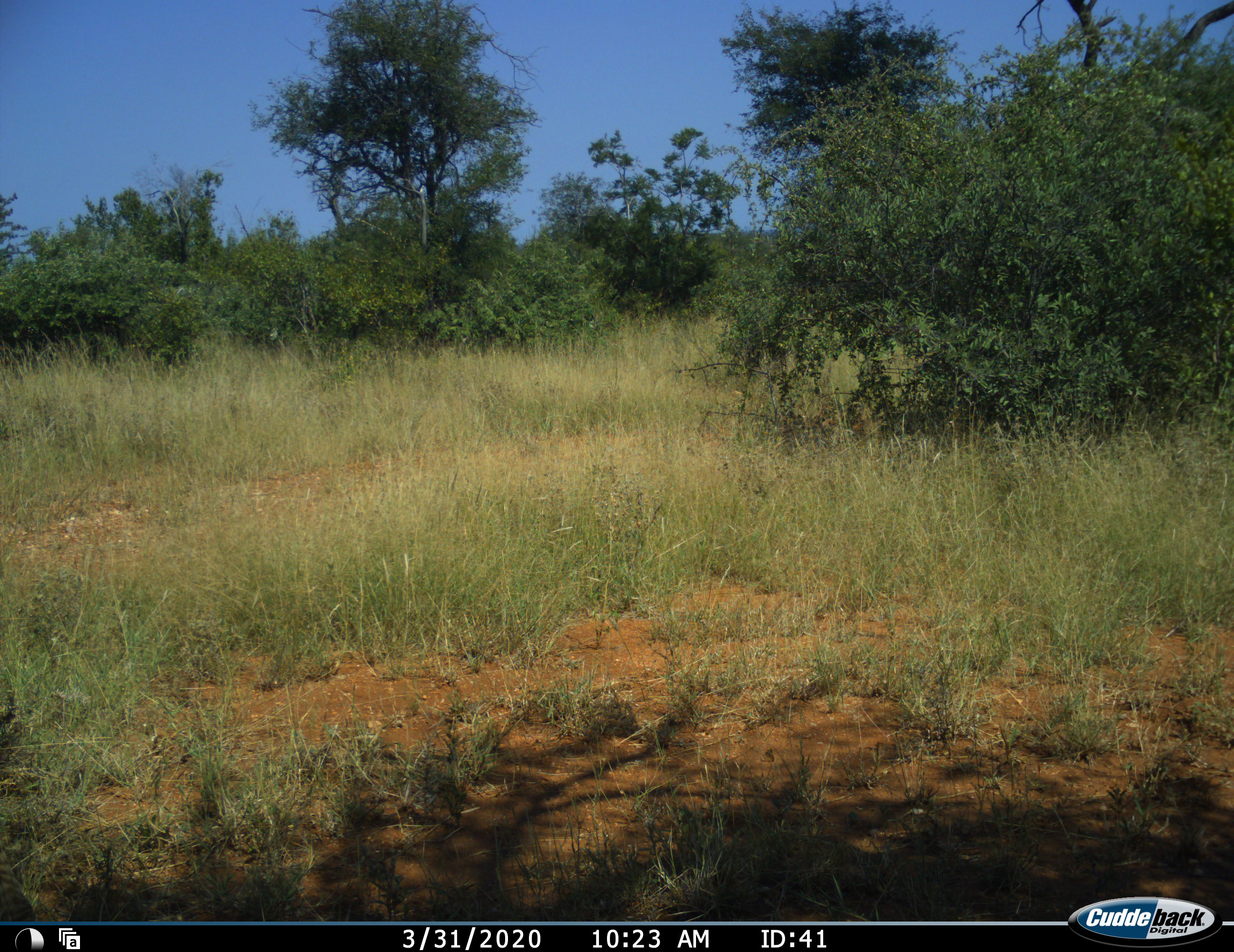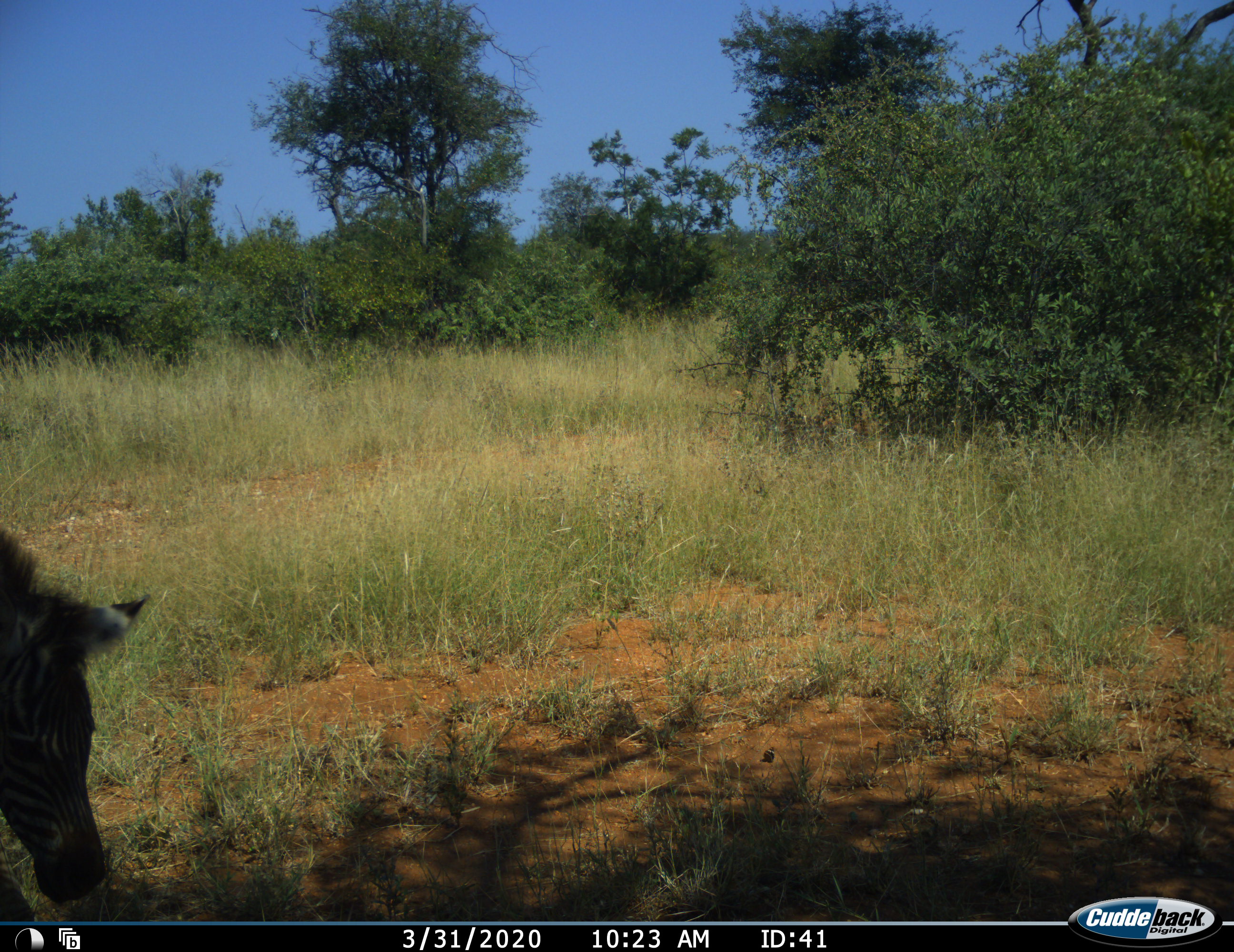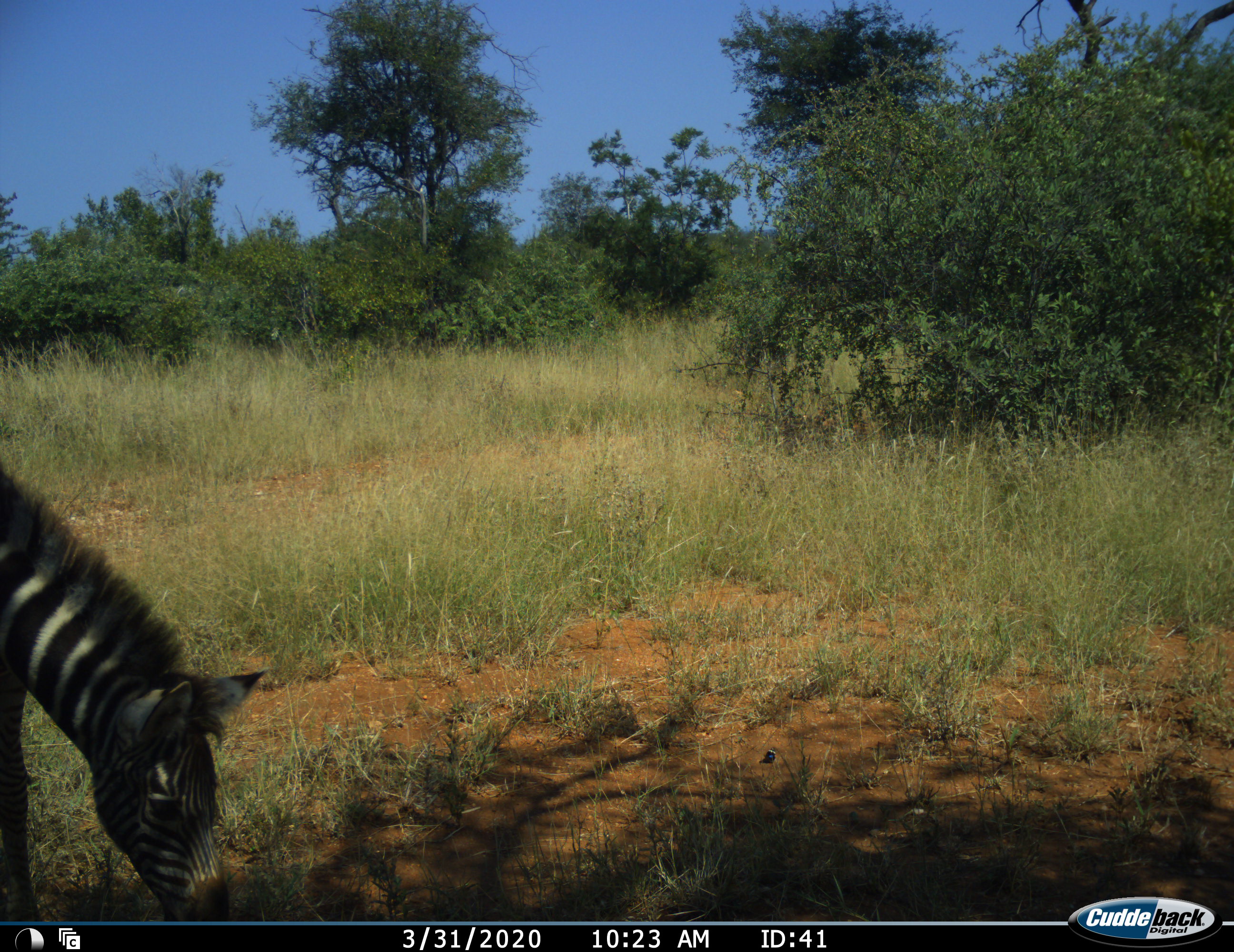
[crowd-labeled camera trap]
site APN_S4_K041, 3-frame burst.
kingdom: Animalia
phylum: Chordata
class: Mammalia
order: Perissodactyla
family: Equidae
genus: Equus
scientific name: Equus quagga burchellii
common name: burchell's zebra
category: zebraburchells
Zebraburchells (burchell's zebra) (Equus quagga burchellii), count 1. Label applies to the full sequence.